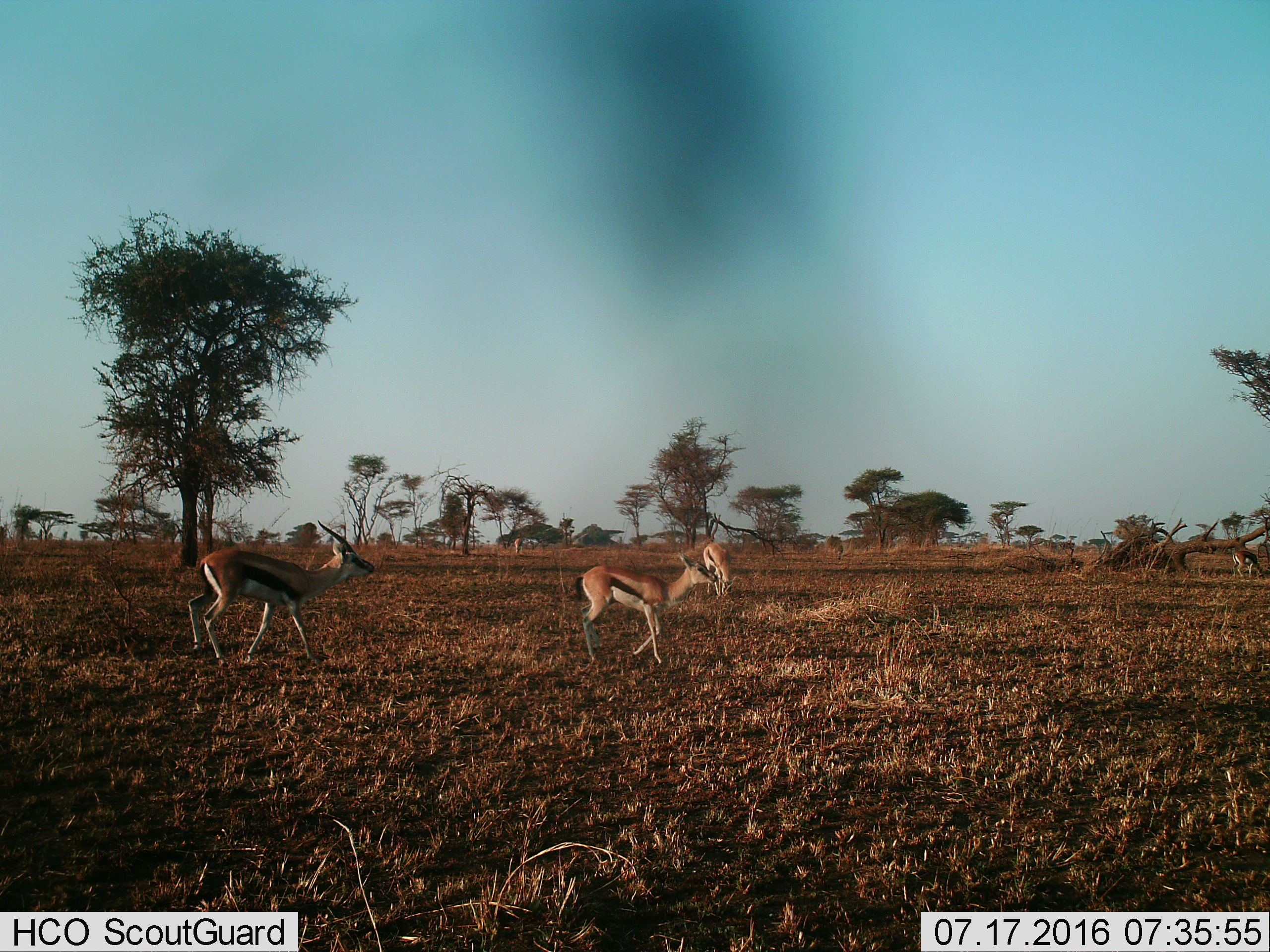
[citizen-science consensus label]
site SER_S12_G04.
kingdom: Animalia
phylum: Chordata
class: Mammalia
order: Artiodactyla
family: Bovidae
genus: Eudorcas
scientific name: Eudorcas thomsonii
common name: thomson's gazelle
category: gazellethomsons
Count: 4.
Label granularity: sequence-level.